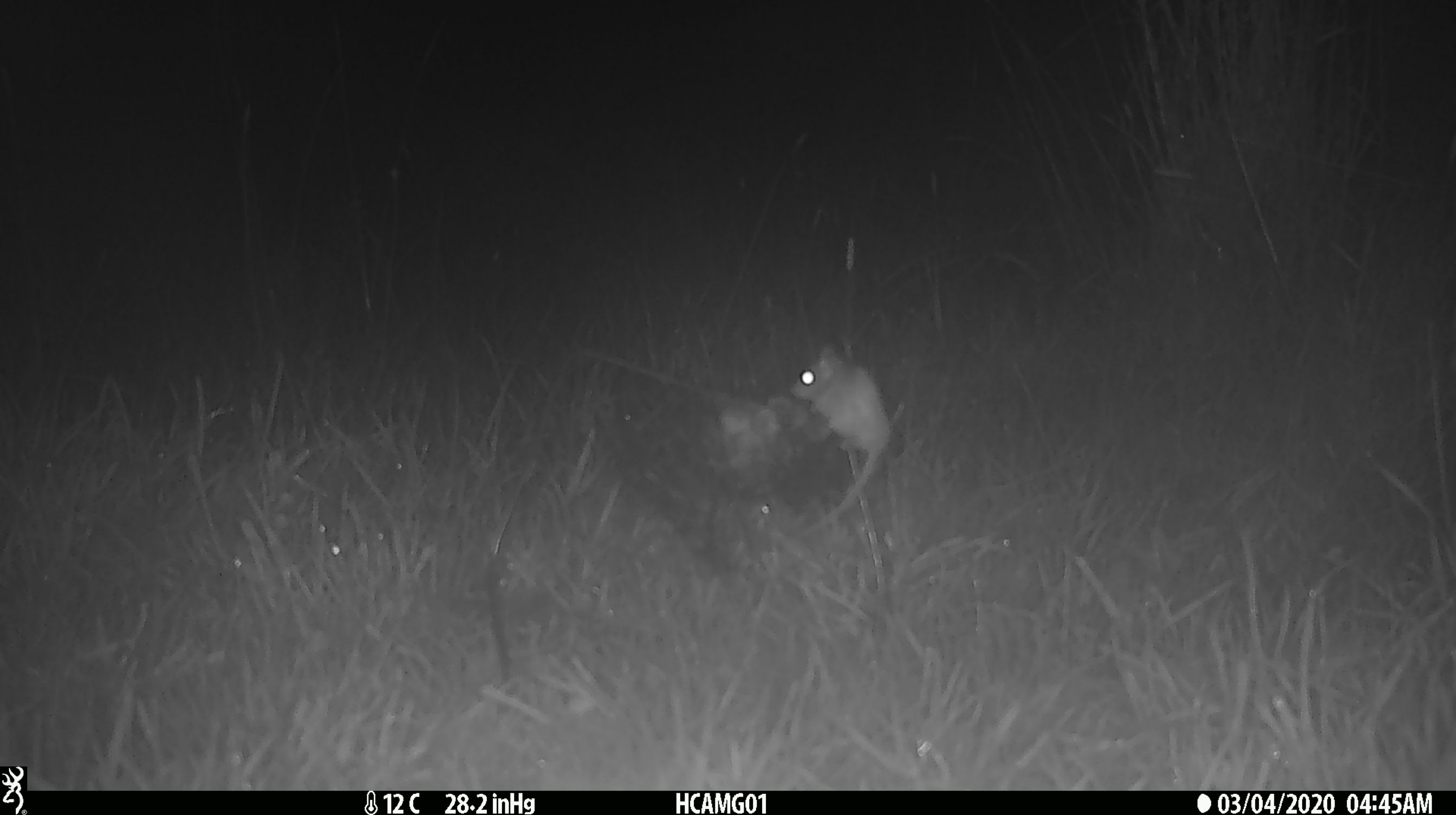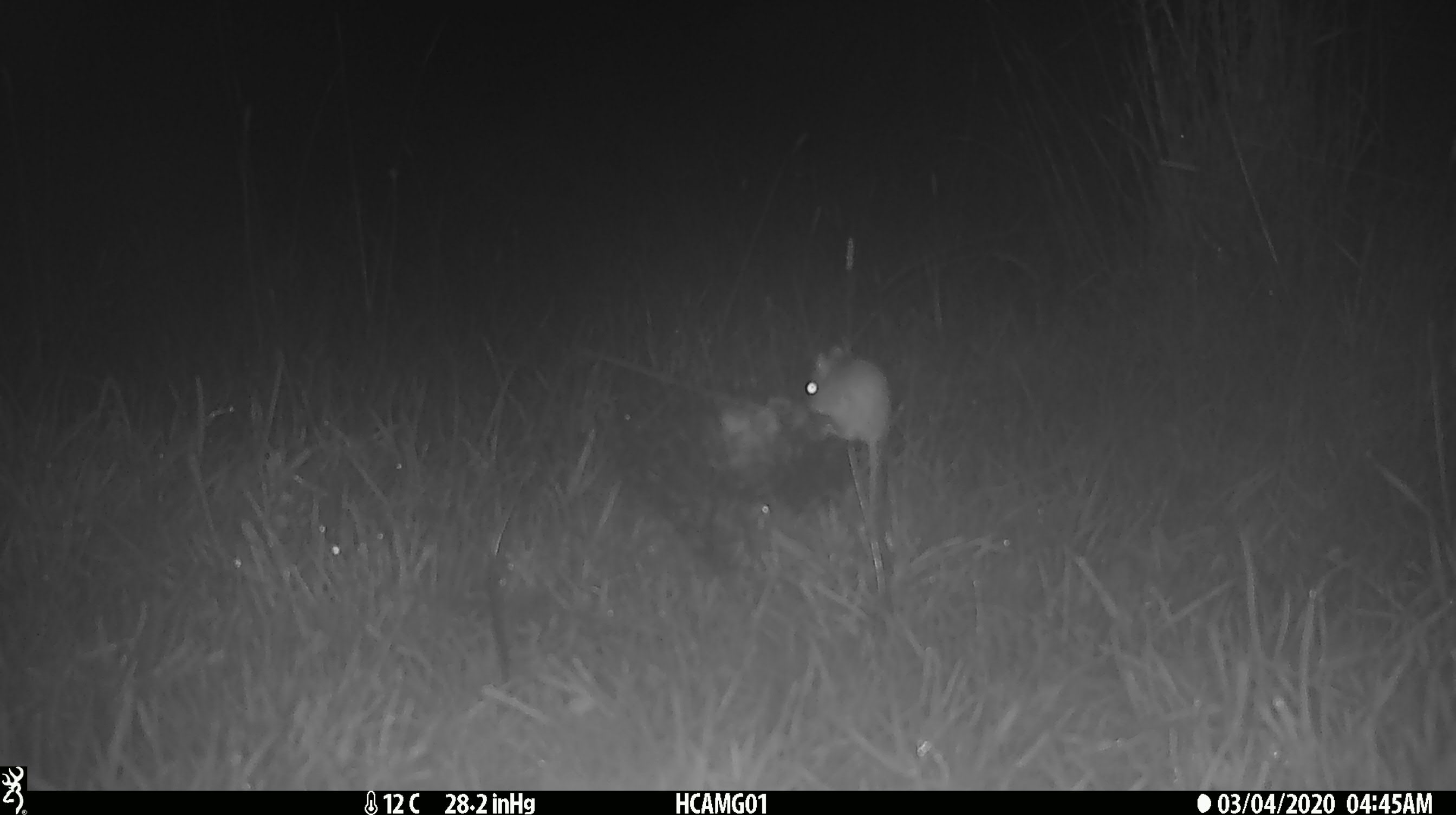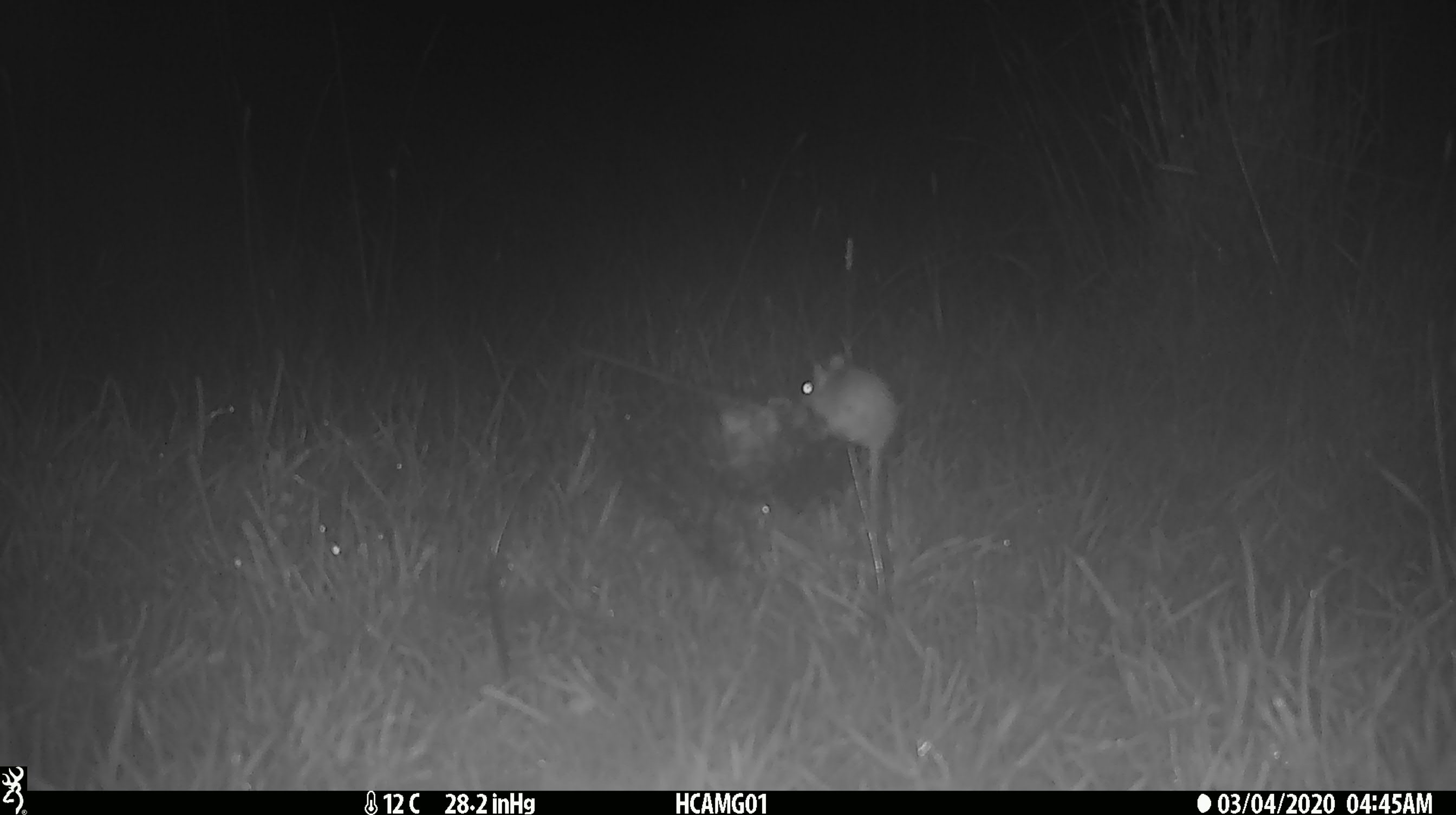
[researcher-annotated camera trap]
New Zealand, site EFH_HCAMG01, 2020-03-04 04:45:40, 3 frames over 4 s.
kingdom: Animalia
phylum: Chordata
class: Mammalia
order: Rodentia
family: Muridae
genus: Mus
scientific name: Mus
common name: mouse